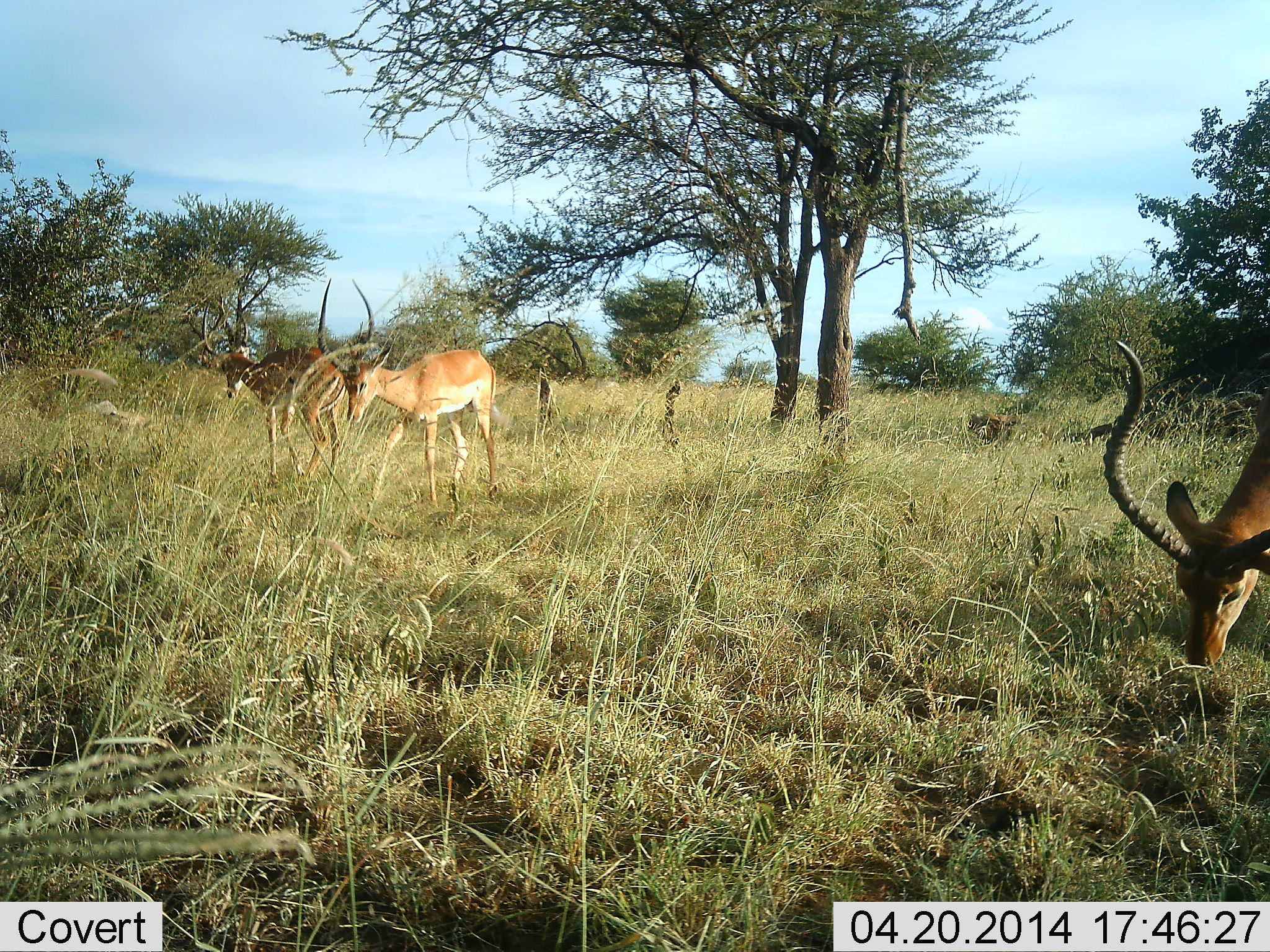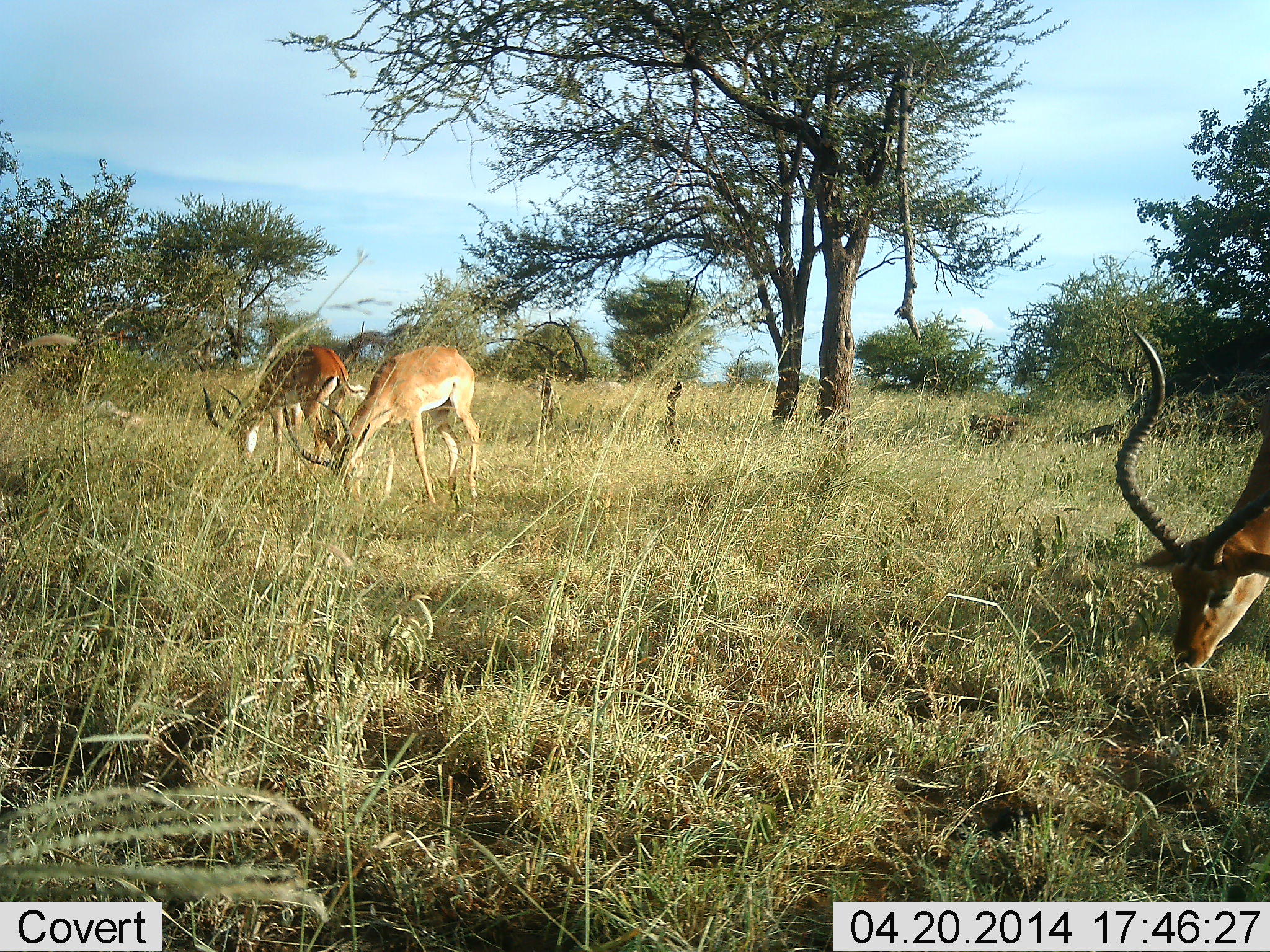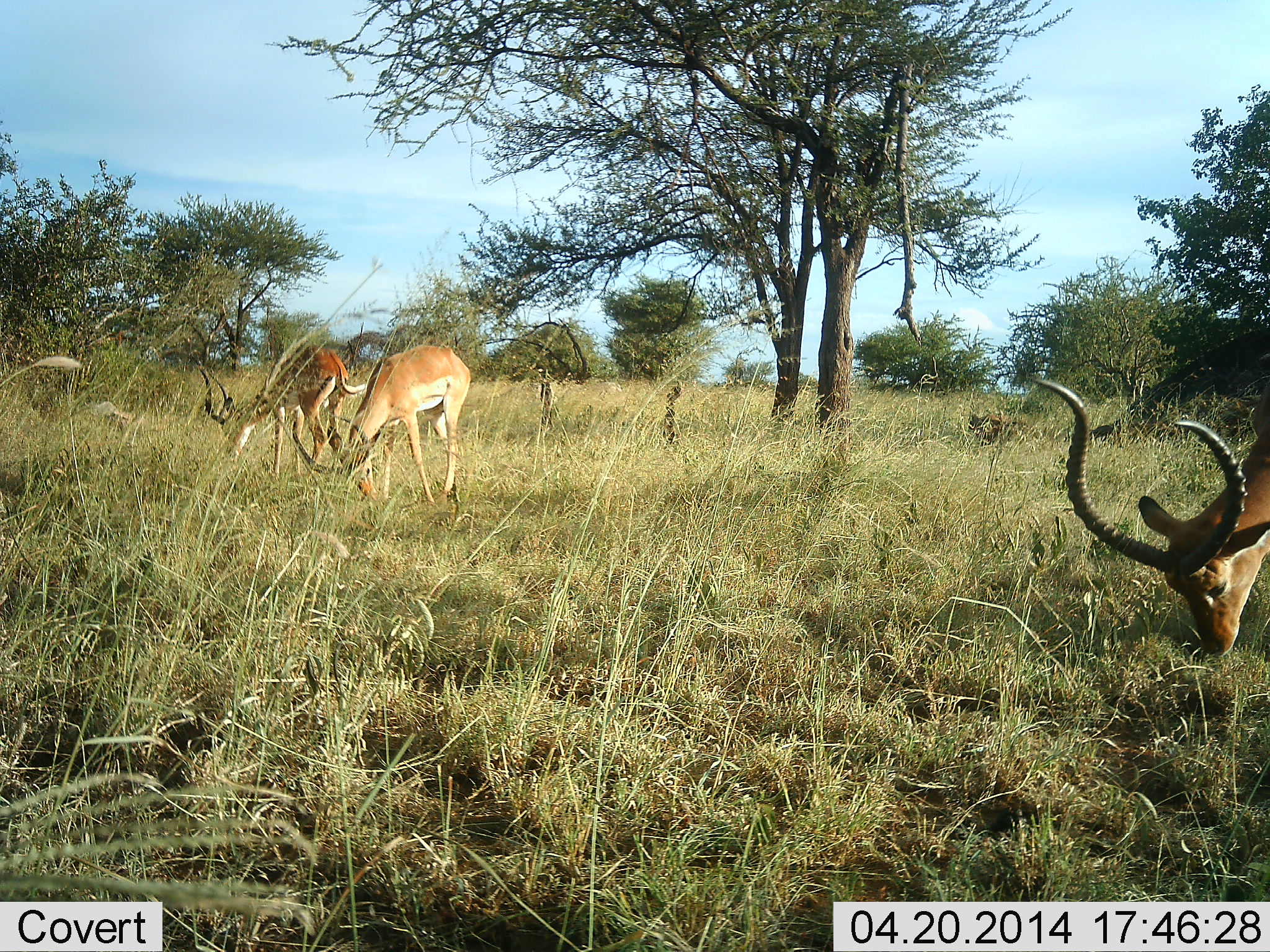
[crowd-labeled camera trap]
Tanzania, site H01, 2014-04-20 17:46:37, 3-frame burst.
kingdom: Animalia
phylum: Chordata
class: Mammalia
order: Artiodactyla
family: Bovidae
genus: Aepyceros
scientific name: Aepyceros melampus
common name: impala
Impala (Aepyceros melampus), count 3. Behavior (volunteer vote fractions): standing 0%, resting 0%, moving 0%, interacting 0%. Young present (vote fraction): 0%. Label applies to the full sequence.